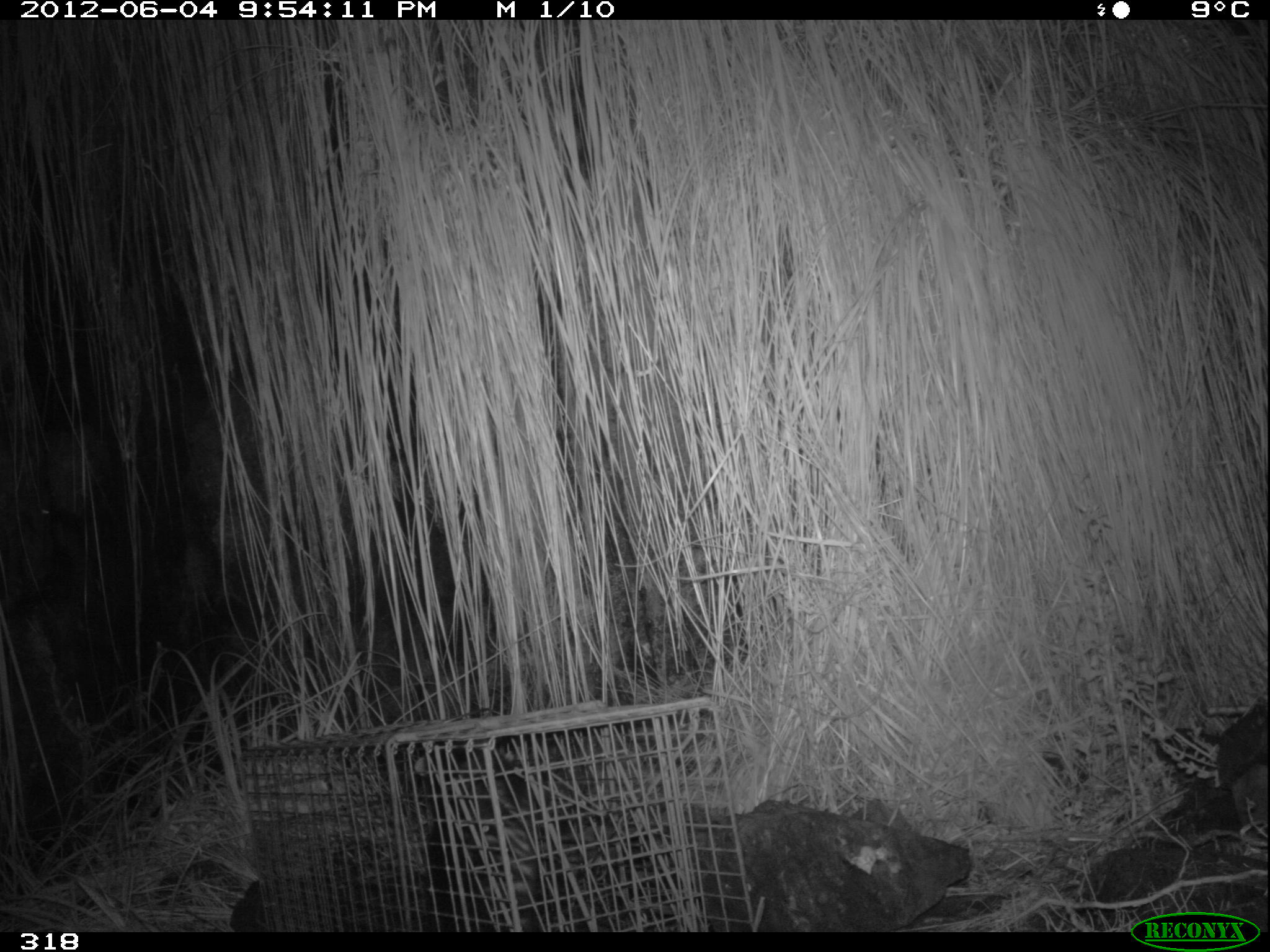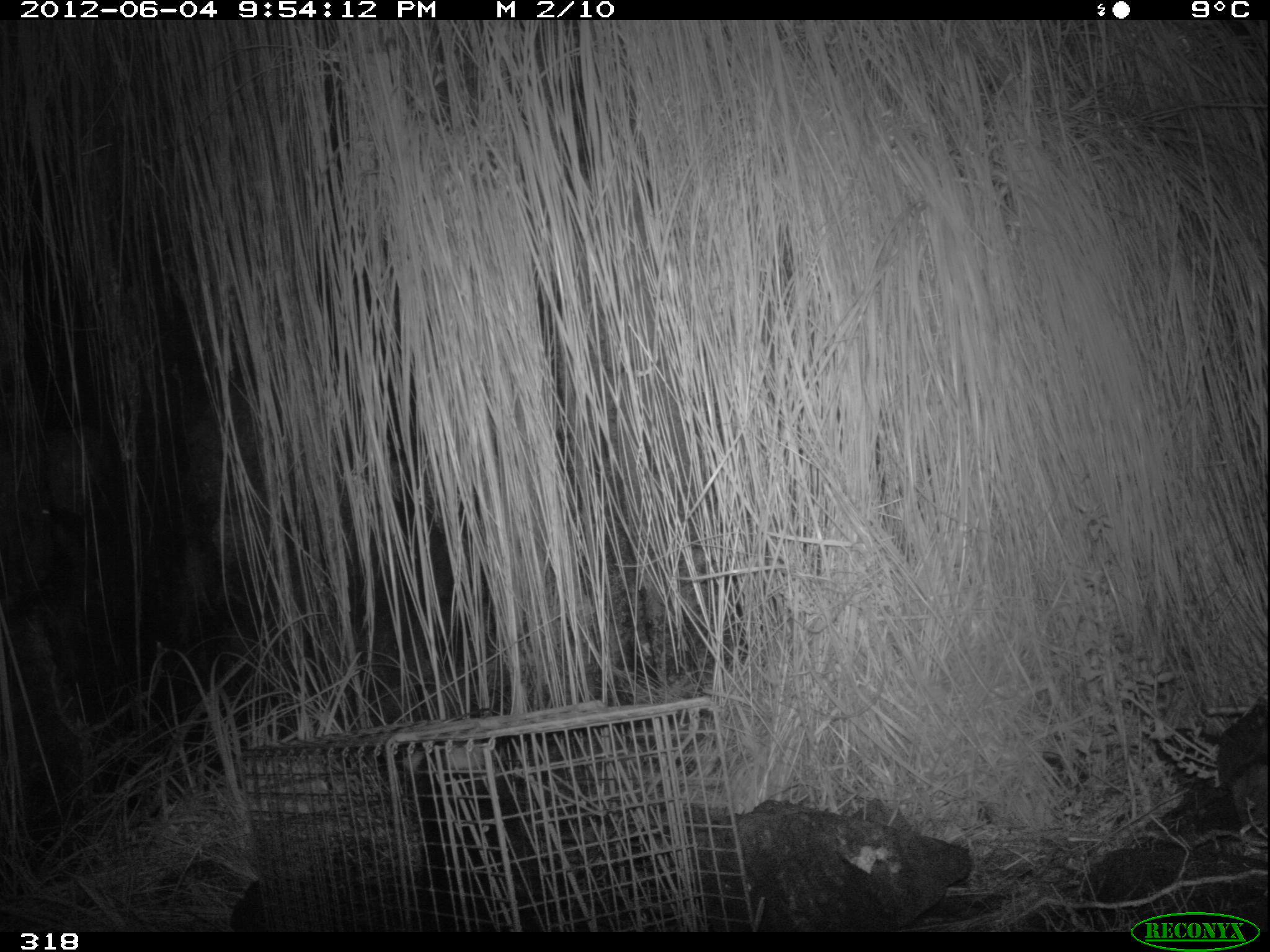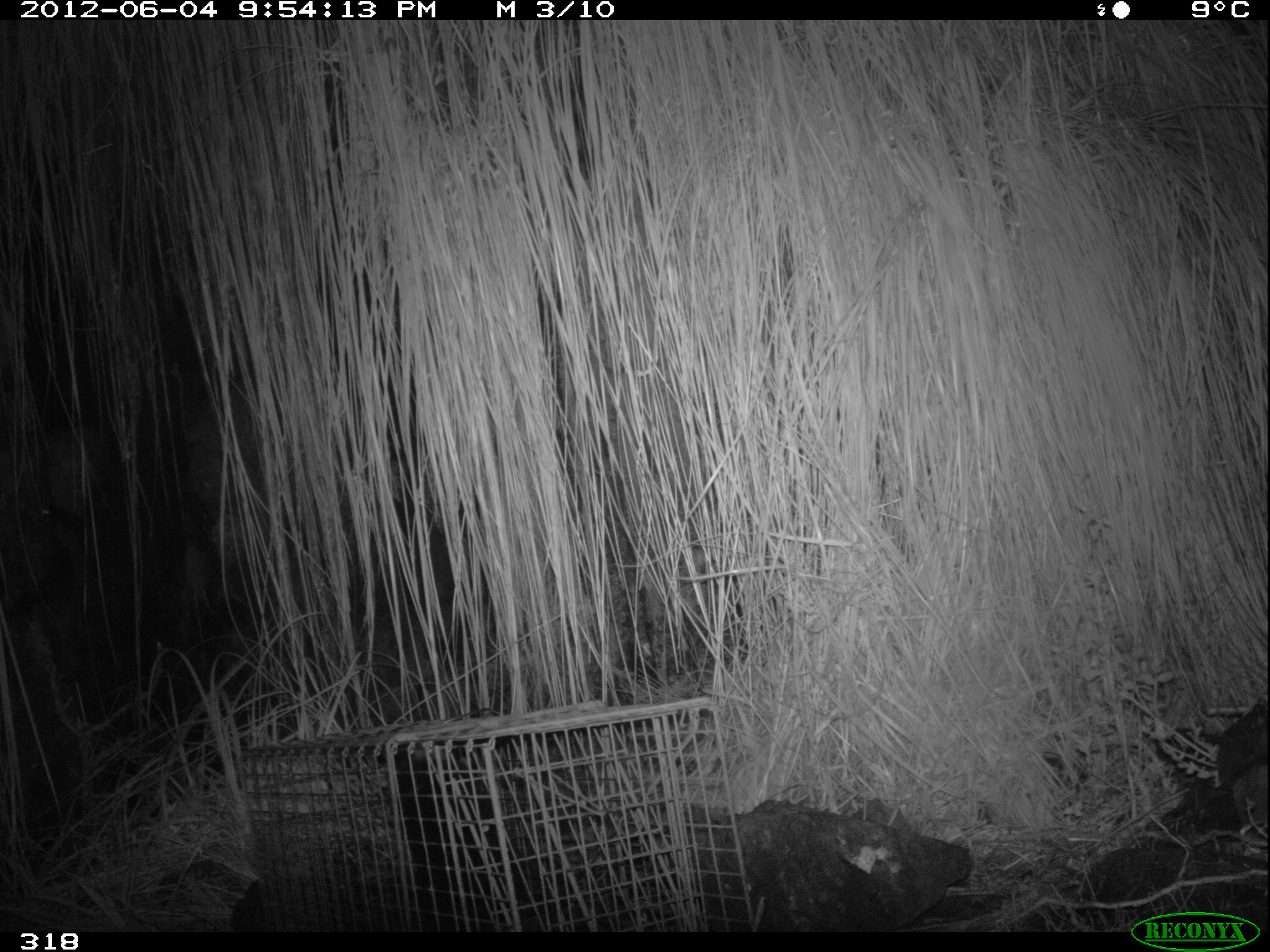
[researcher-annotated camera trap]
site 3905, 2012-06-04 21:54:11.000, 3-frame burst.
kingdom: Animalia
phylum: Chordata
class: Mammalia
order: Didelphimorphia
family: Didelphidae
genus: Didelphis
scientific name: Didelphis pernigra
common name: andean white-eared opossum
Didelphis pernigra (andean white-eared opossum).